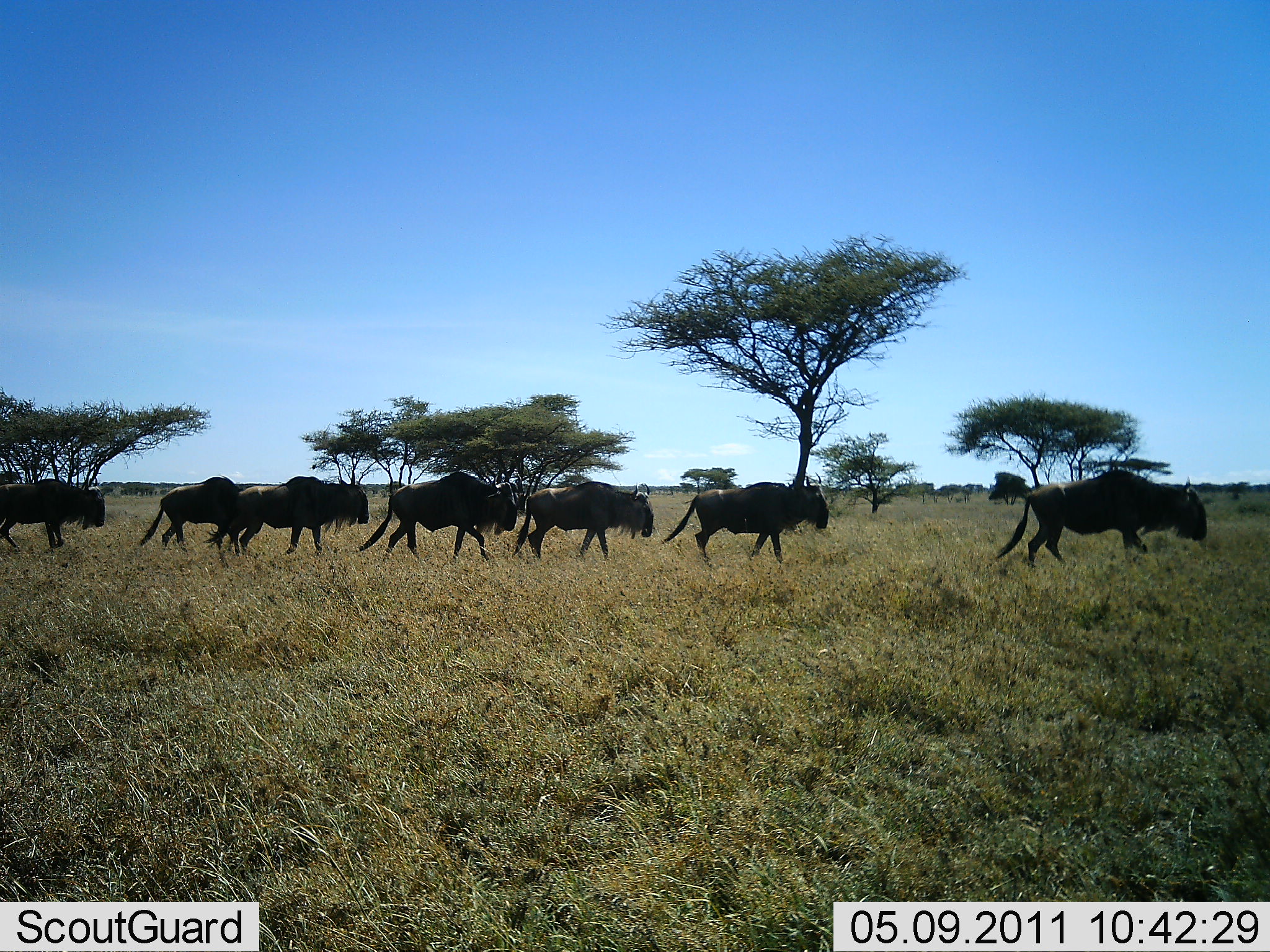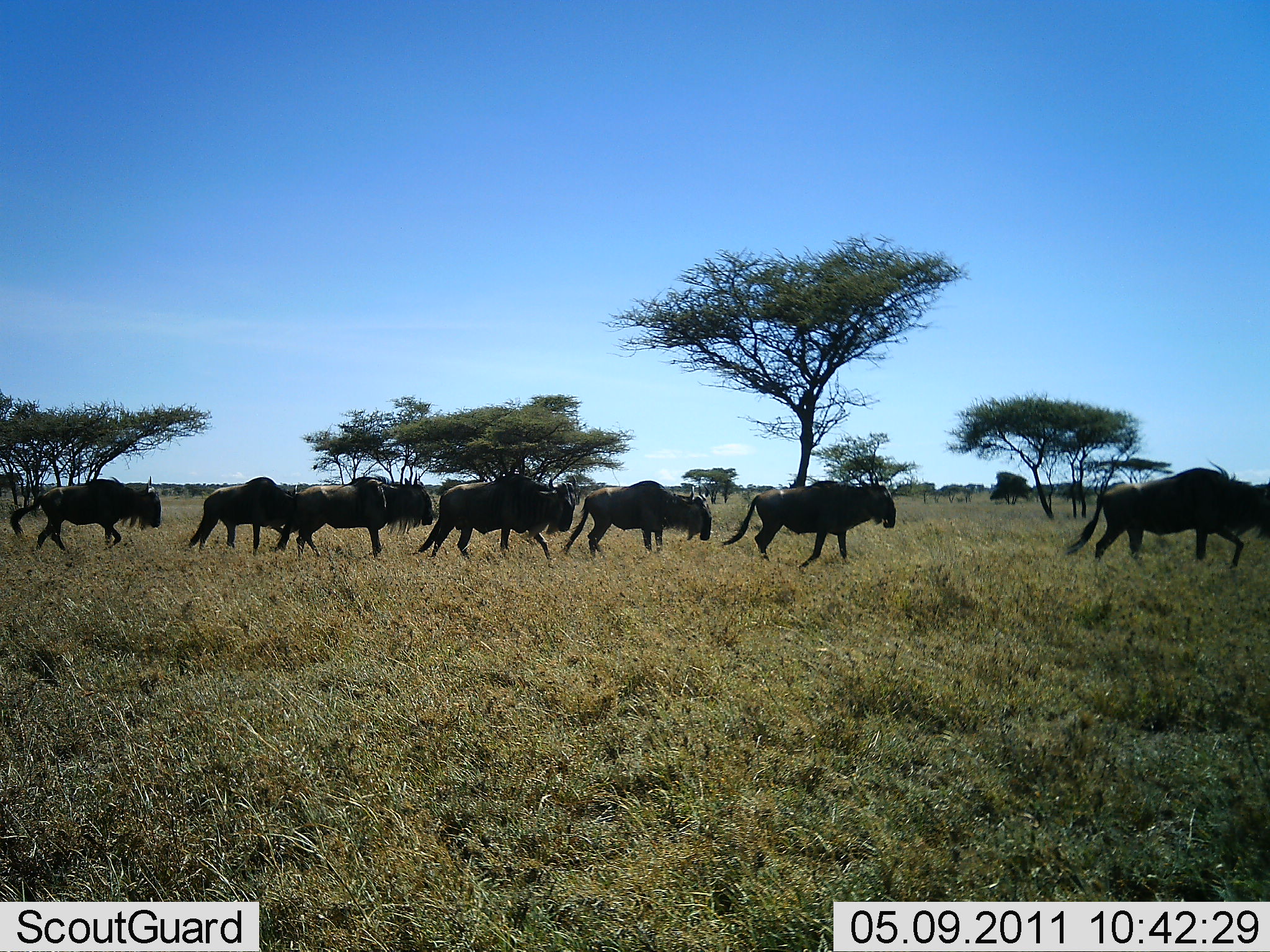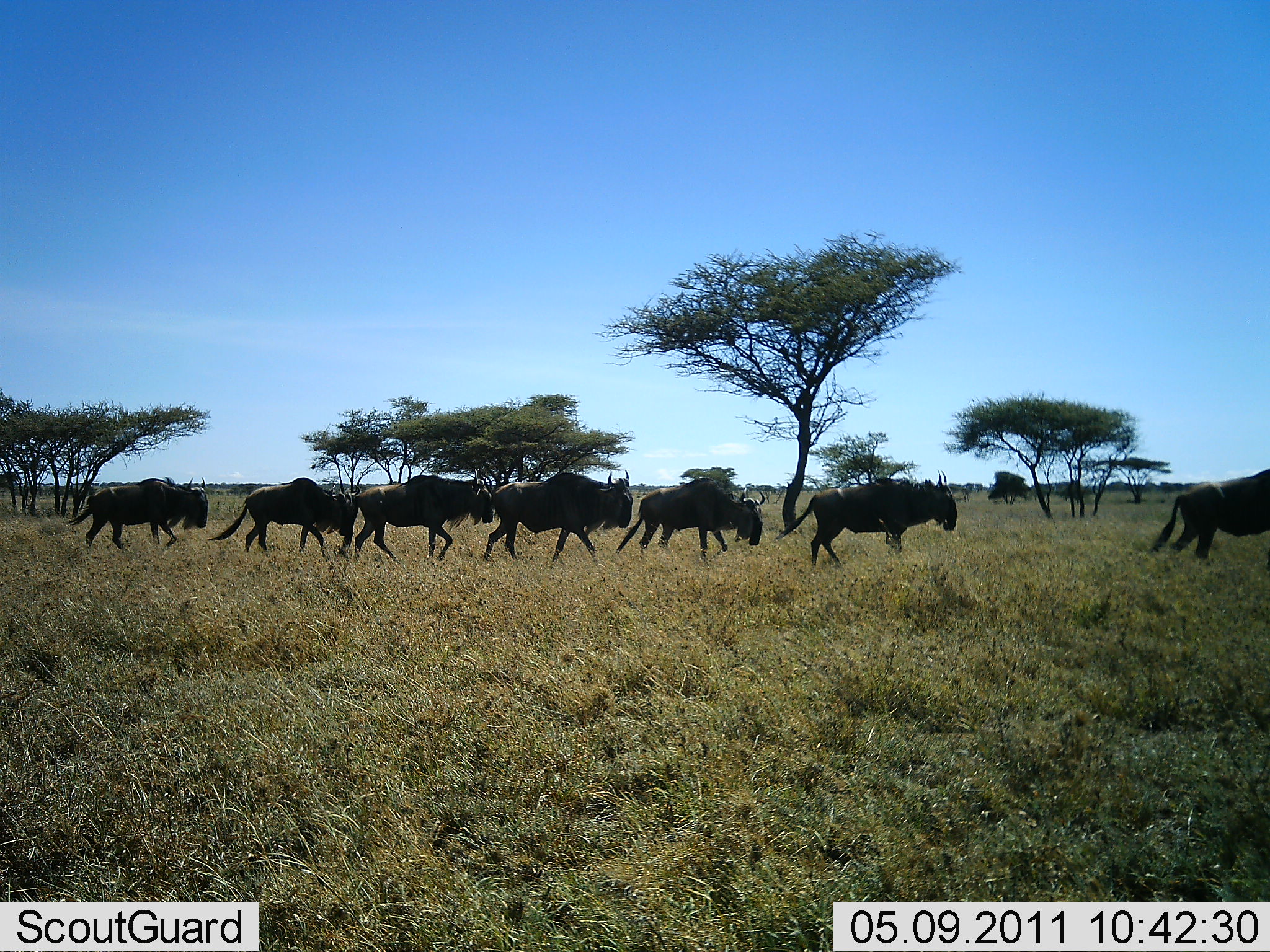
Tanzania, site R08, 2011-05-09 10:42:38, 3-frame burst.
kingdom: Animalia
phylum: Chordata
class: Mammalia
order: Artiodactyla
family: Bovidae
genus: Connochaetes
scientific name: Connochaetes taurinus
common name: blue wildebeest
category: wildebeest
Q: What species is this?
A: Wildebeest (blue wildebeest) (Connochaetes taurinus).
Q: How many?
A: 8.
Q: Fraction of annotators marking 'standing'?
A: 0%.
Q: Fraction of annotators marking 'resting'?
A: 0%.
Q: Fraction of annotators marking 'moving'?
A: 100%.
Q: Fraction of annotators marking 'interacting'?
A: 0%.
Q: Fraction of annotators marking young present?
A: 0%.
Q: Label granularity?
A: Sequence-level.